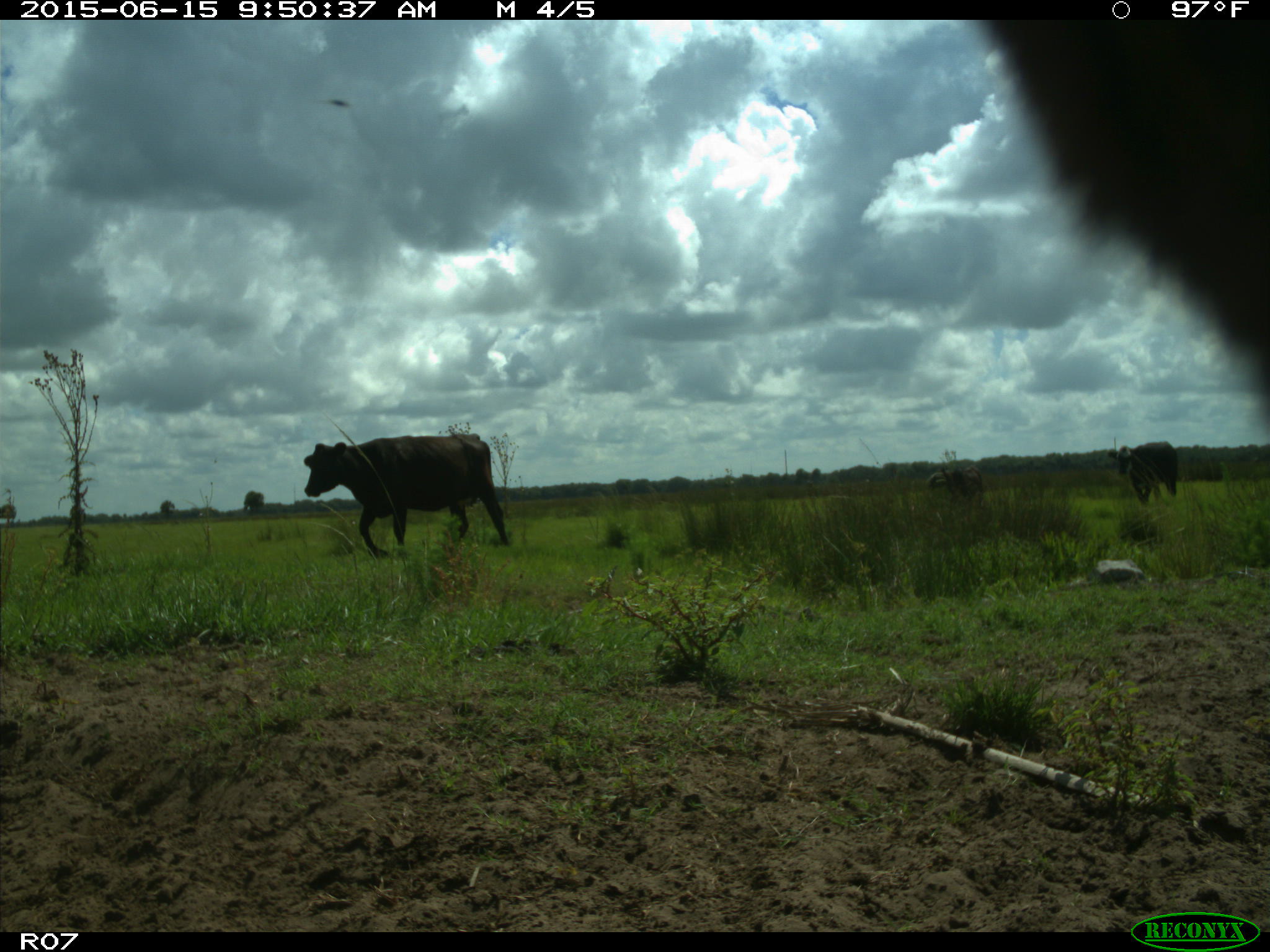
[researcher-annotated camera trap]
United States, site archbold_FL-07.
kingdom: Animalia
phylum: Chordata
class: Mammalia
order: Artiodactyla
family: Bovidae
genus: Bos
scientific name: Bos taurus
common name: domestic cow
Bos taurus (domestic cow).